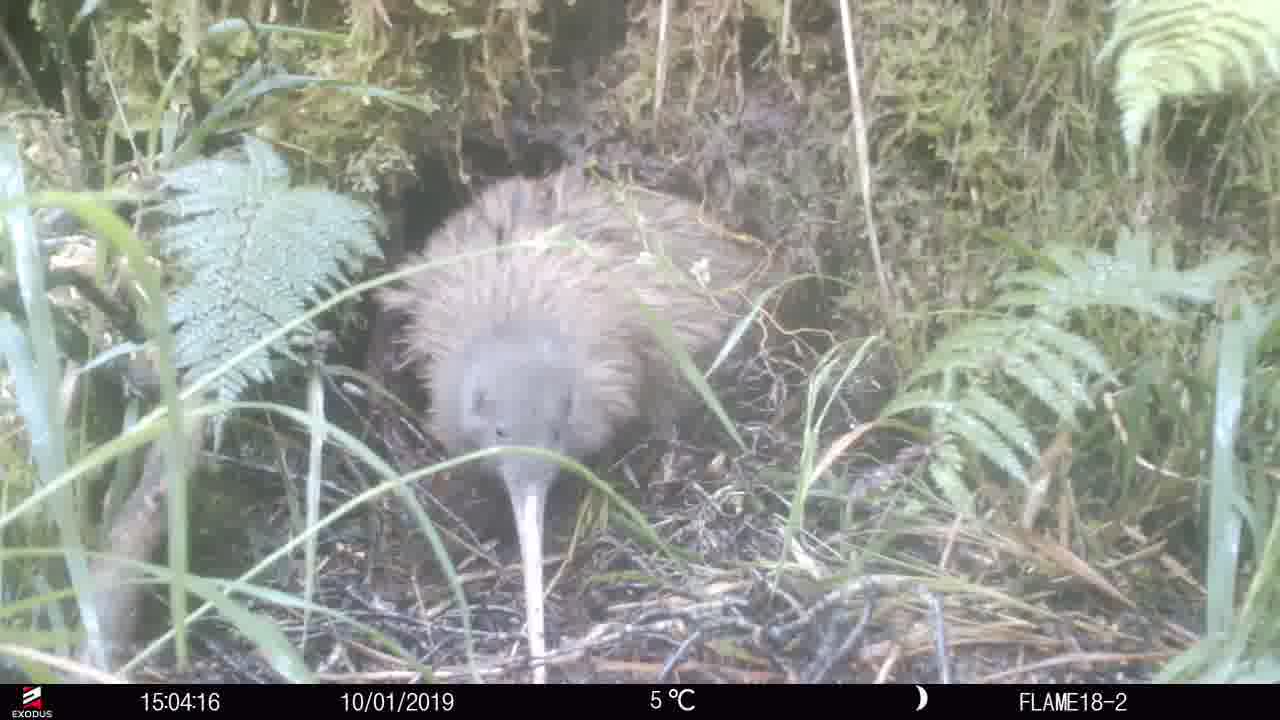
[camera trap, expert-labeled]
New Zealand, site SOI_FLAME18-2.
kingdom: Animalia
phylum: Chordata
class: Aves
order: Apterygiformes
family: Apterygidae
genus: Apteryx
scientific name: Apteryx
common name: kiwi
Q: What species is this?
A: Kiwi (Apteryx).